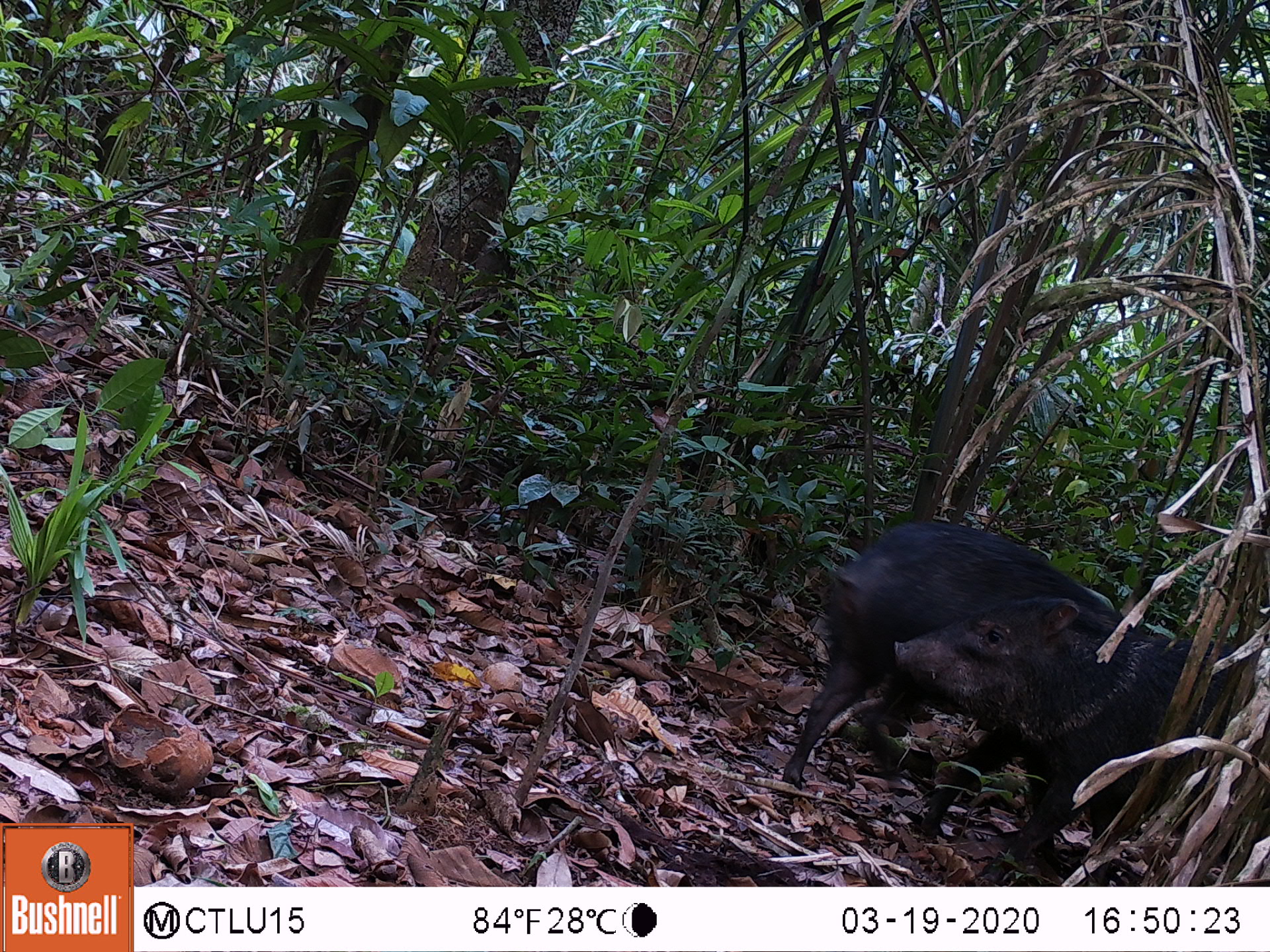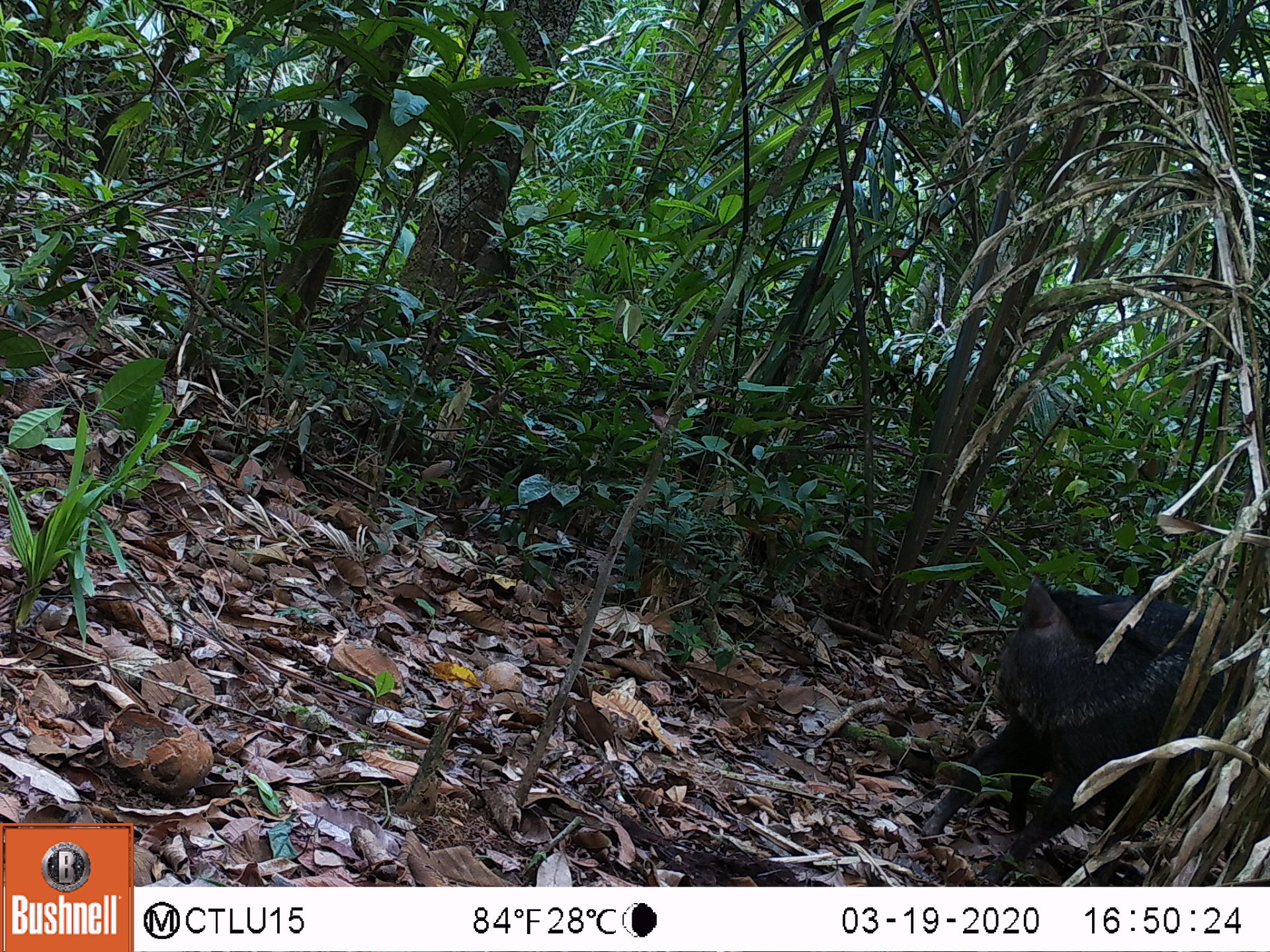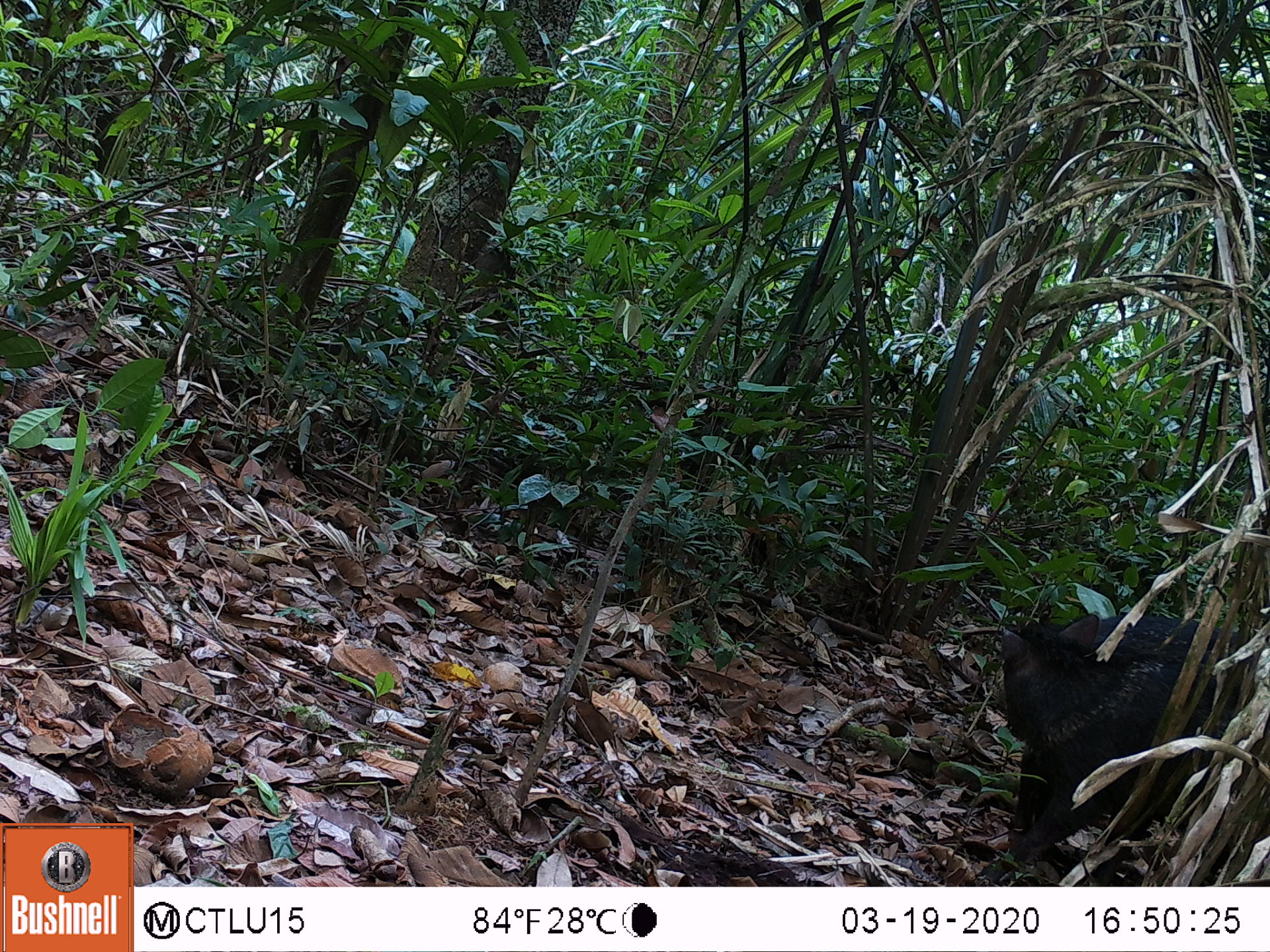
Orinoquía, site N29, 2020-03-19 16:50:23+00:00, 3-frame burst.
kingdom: Animalia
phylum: Chordata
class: Mammalia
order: Artiodactyla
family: Tayassuidae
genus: Pecari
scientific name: Pecari tajacu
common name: collared peccary